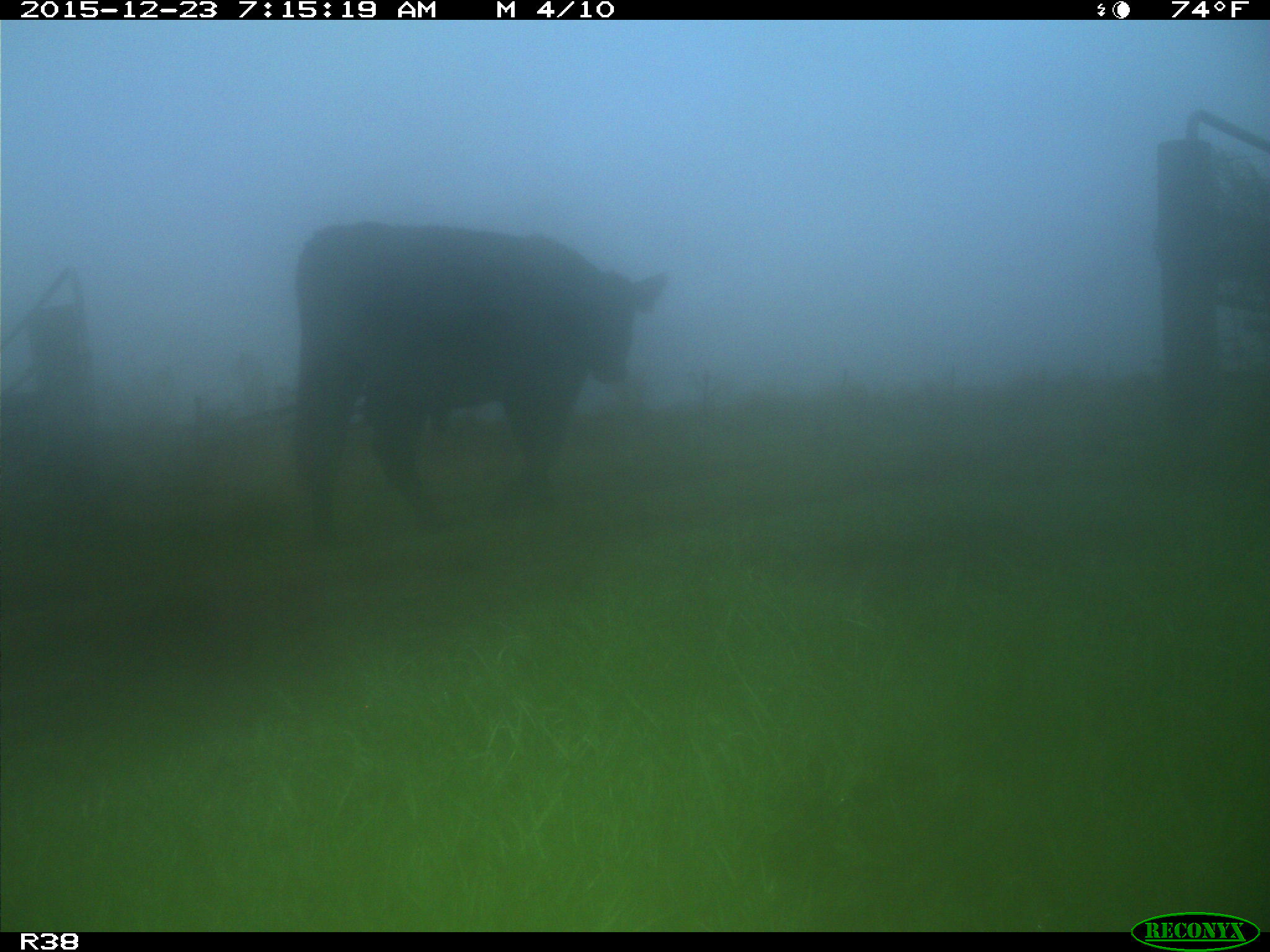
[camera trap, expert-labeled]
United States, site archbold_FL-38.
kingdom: Animalia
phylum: Chordata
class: Mammalia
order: Artiodactyla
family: Bovidae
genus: Bos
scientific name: Bos taurus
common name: domestic cow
Bos taurus (domestic cow).